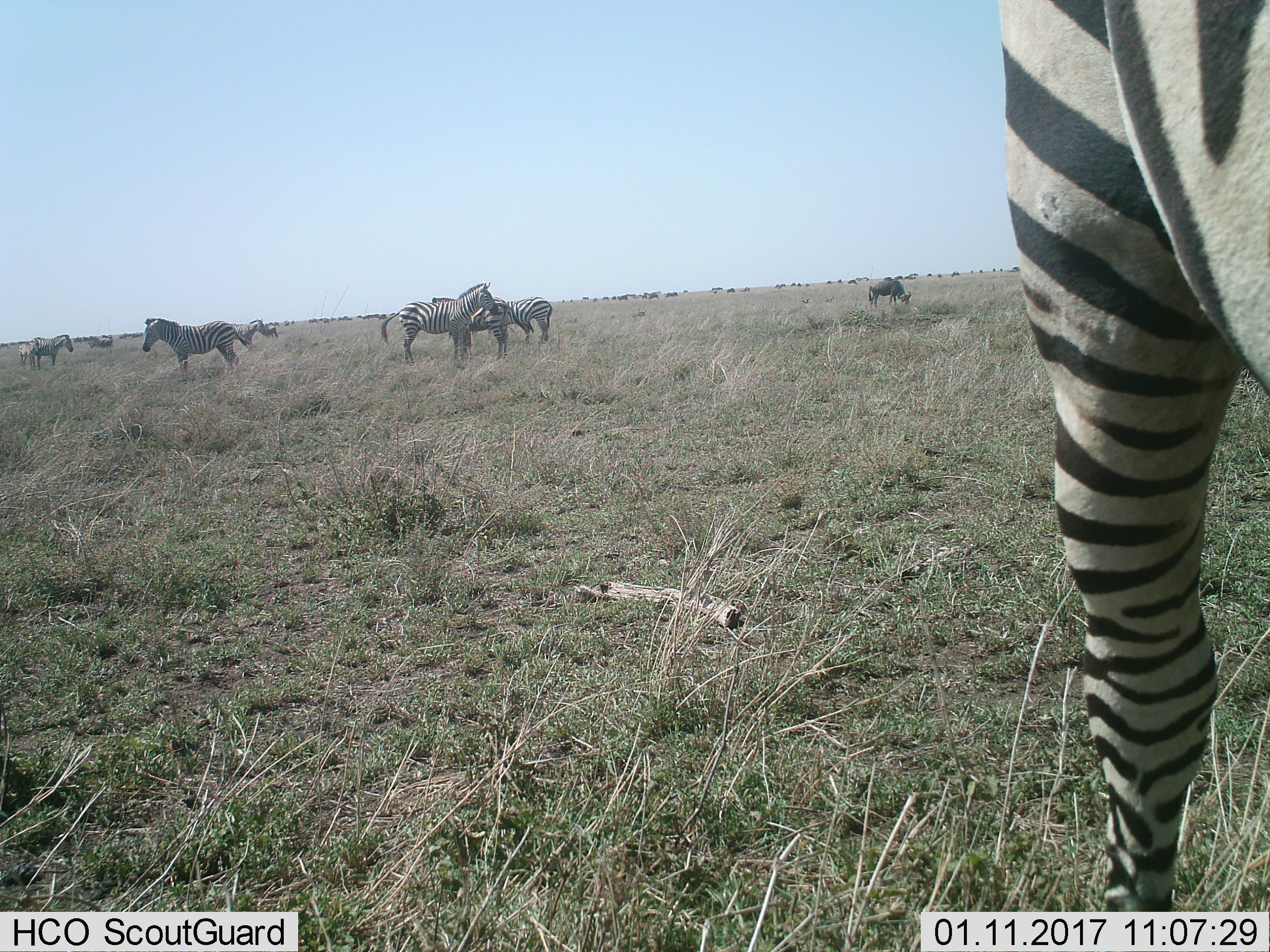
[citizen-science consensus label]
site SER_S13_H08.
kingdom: Animalia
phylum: Chordata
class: Mammalia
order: Artiodactyla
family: Bovidae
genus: Connochaetes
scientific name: Connochaetes taurinus taurinus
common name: blue wildebeest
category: wildebeestblue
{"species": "wildebeestblue (blue wildebeest) (Connochaetes taurinus taurinus)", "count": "11-50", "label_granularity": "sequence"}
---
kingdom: Animalia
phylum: Chordata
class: Mammalia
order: Perissodactyla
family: Equidae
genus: Equus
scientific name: Equus quagga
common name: plains zebra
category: zebraplains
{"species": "zebraplains (plains zebra) (Equus quagga)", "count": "9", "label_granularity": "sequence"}